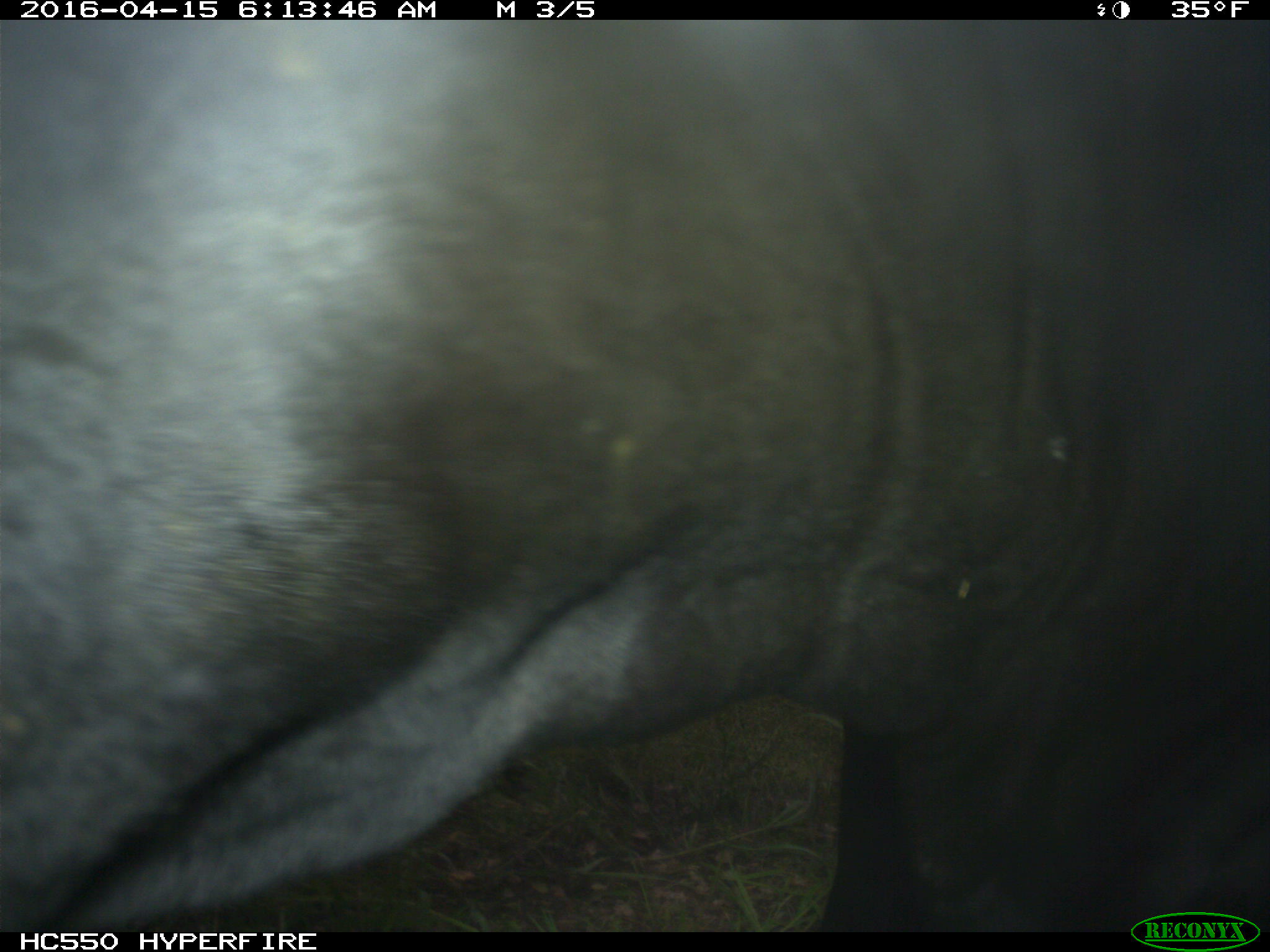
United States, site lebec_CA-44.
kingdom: Animalia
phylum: Chordata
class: Mammalia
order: Artiodactyla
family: Bovidae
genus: Bos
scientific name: Bos taurus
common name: domestic cow